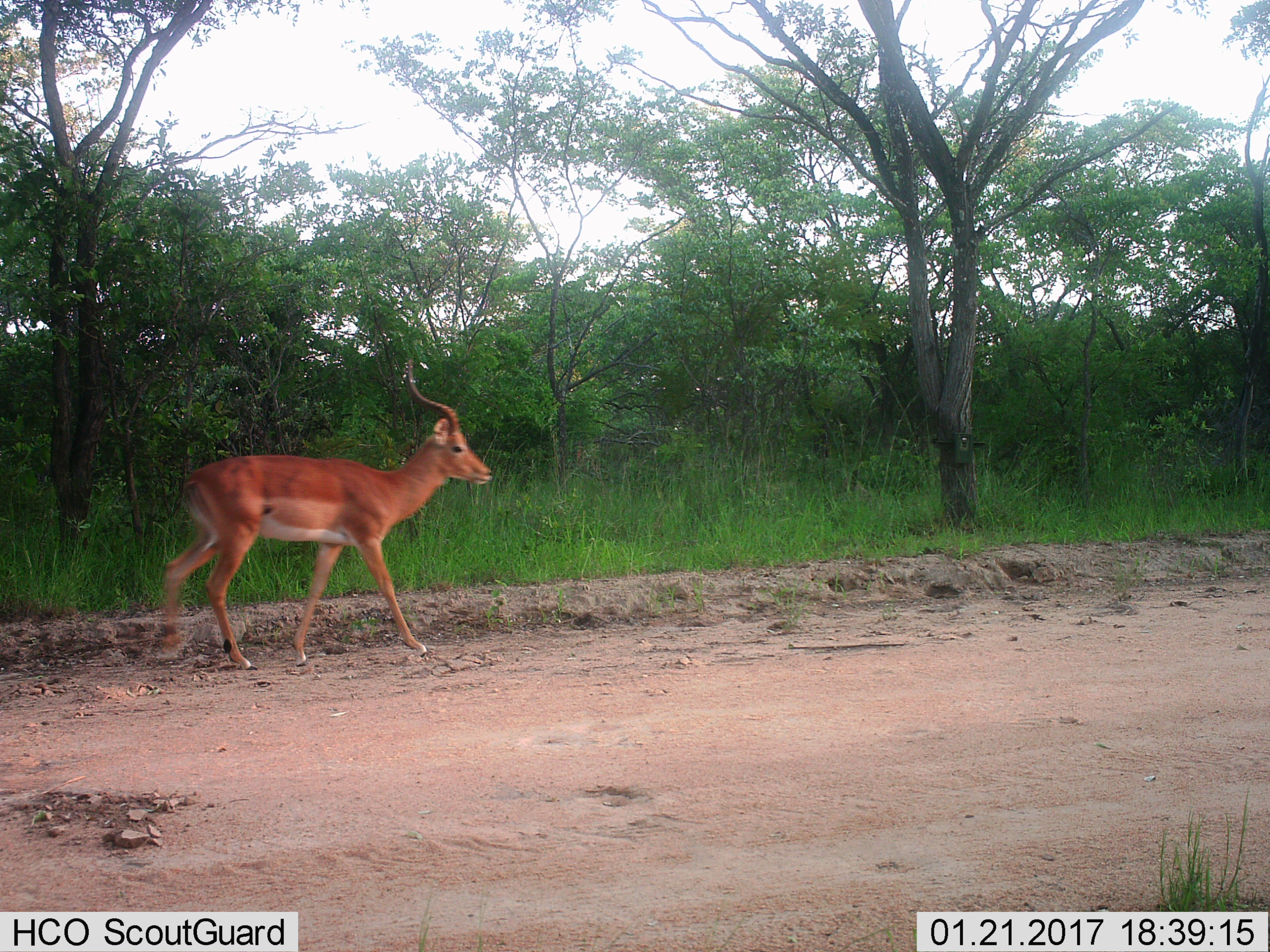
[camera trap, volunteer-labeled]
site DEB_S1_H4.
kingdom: Animalia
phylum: Chordata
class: Mammalia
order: Artiodactyla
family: Bovidae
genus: Aepyceros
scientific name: Aepyceros melampus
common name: impala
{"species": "impala (Aepyceros melampus)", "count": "1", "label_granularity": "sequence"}